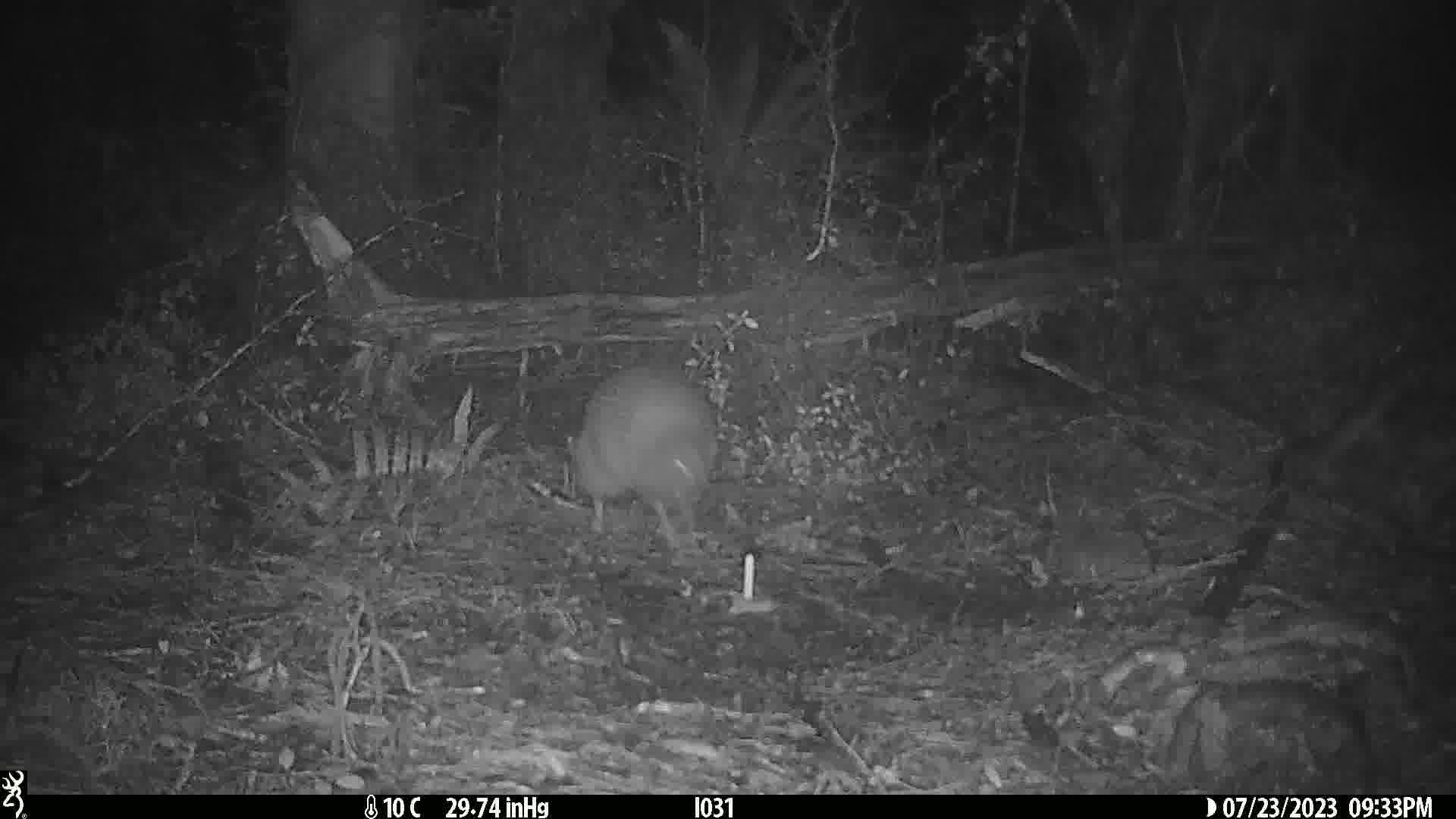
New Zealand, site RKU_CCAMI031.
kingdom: Animalia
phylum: Chordata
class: Aves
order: Apterygiformes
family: Apterygidae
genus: Apteryx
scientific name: Apteryx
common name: kiwi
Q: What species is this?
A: Kiwi (Apteryx).